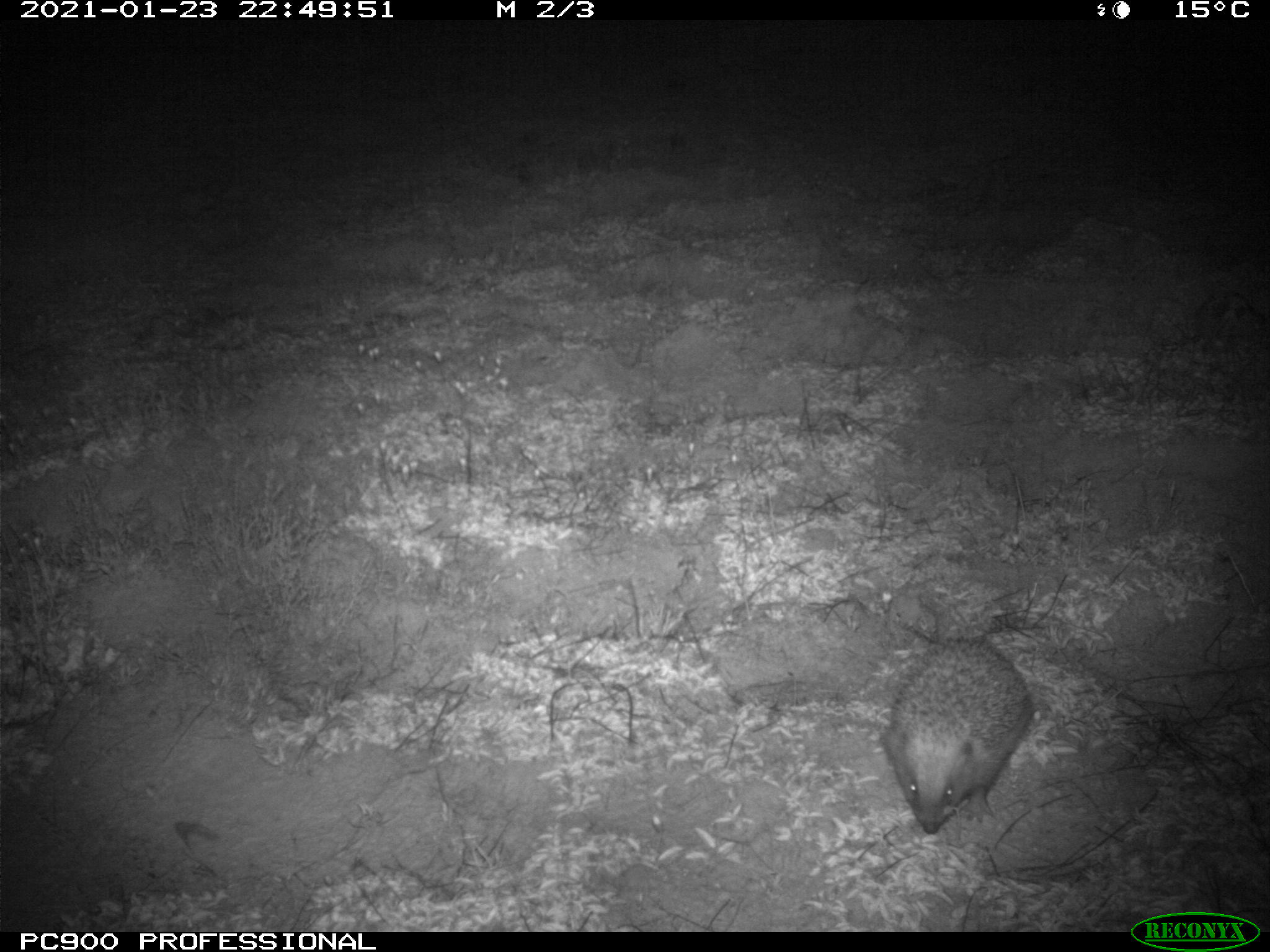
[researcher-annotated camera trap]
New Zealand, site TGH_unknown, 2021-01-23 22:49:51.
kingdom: Animalia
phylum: Chordata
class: Mammalia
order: Eulipotyphla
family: Erinaceidae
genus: Erinaceus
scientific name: Erinaceus europaeus europaeus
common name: european hedgehog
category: hedgehog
Hedgehog (european hedgehog) (Erinaceus europaeus europaeus).